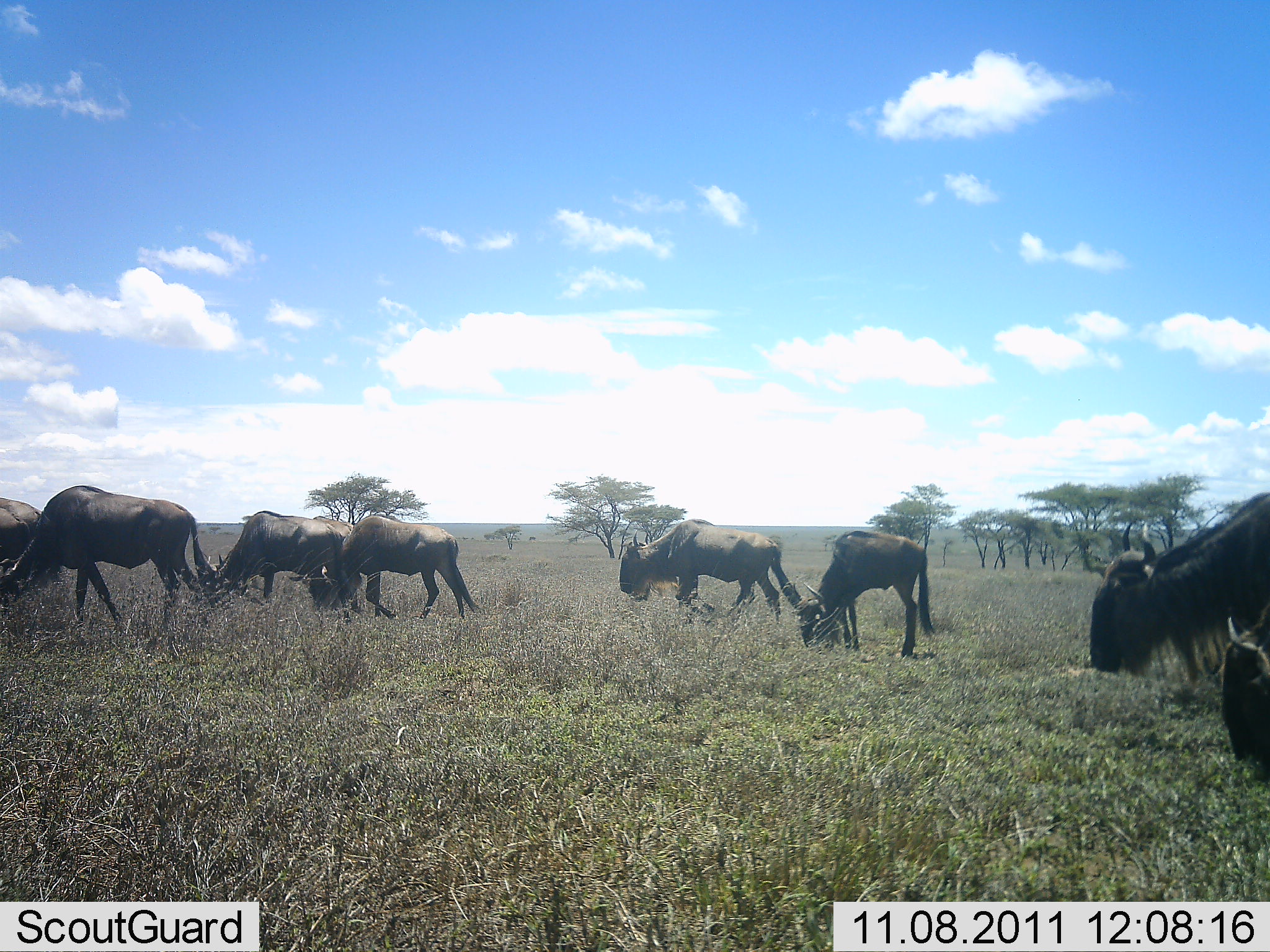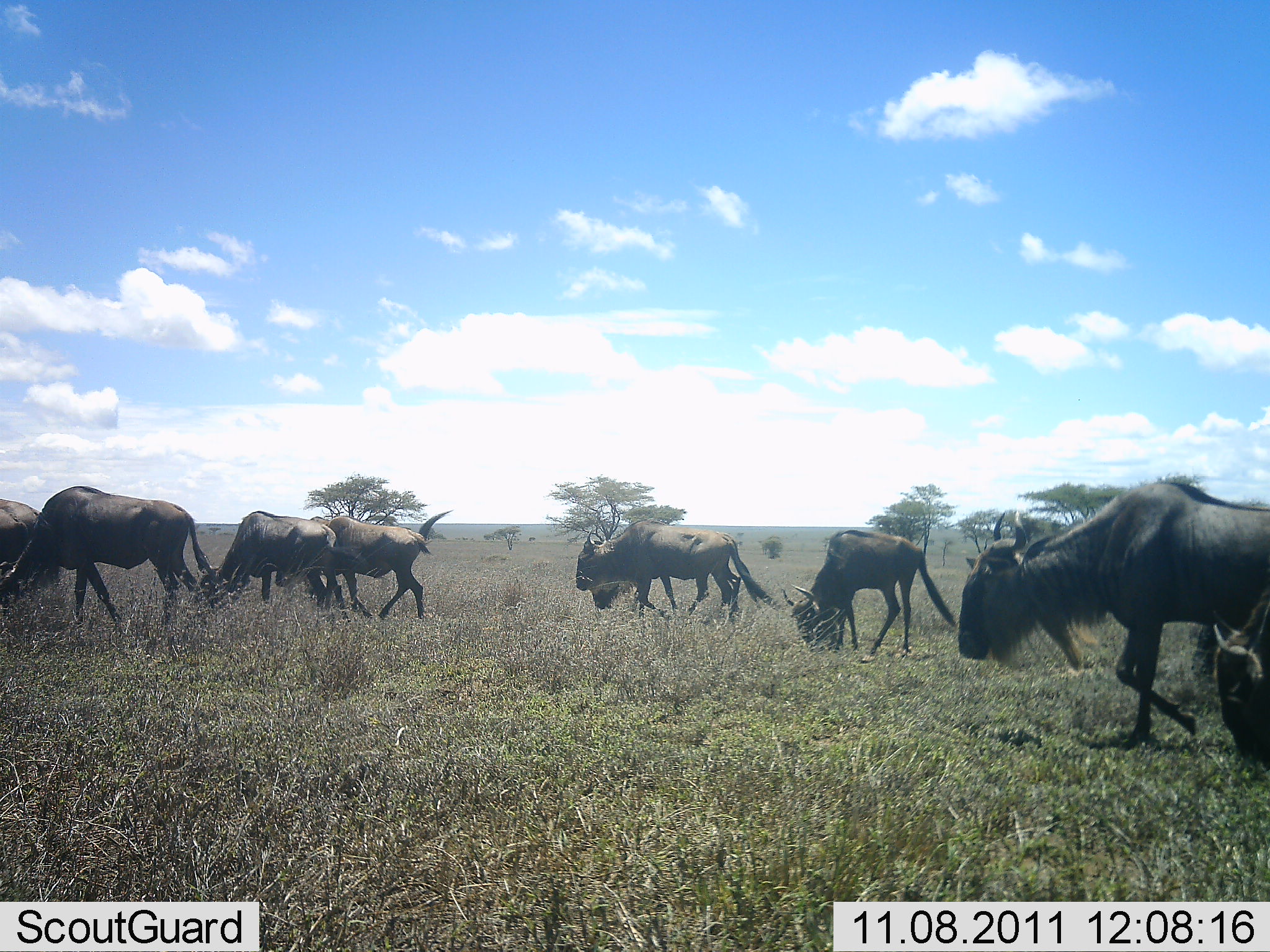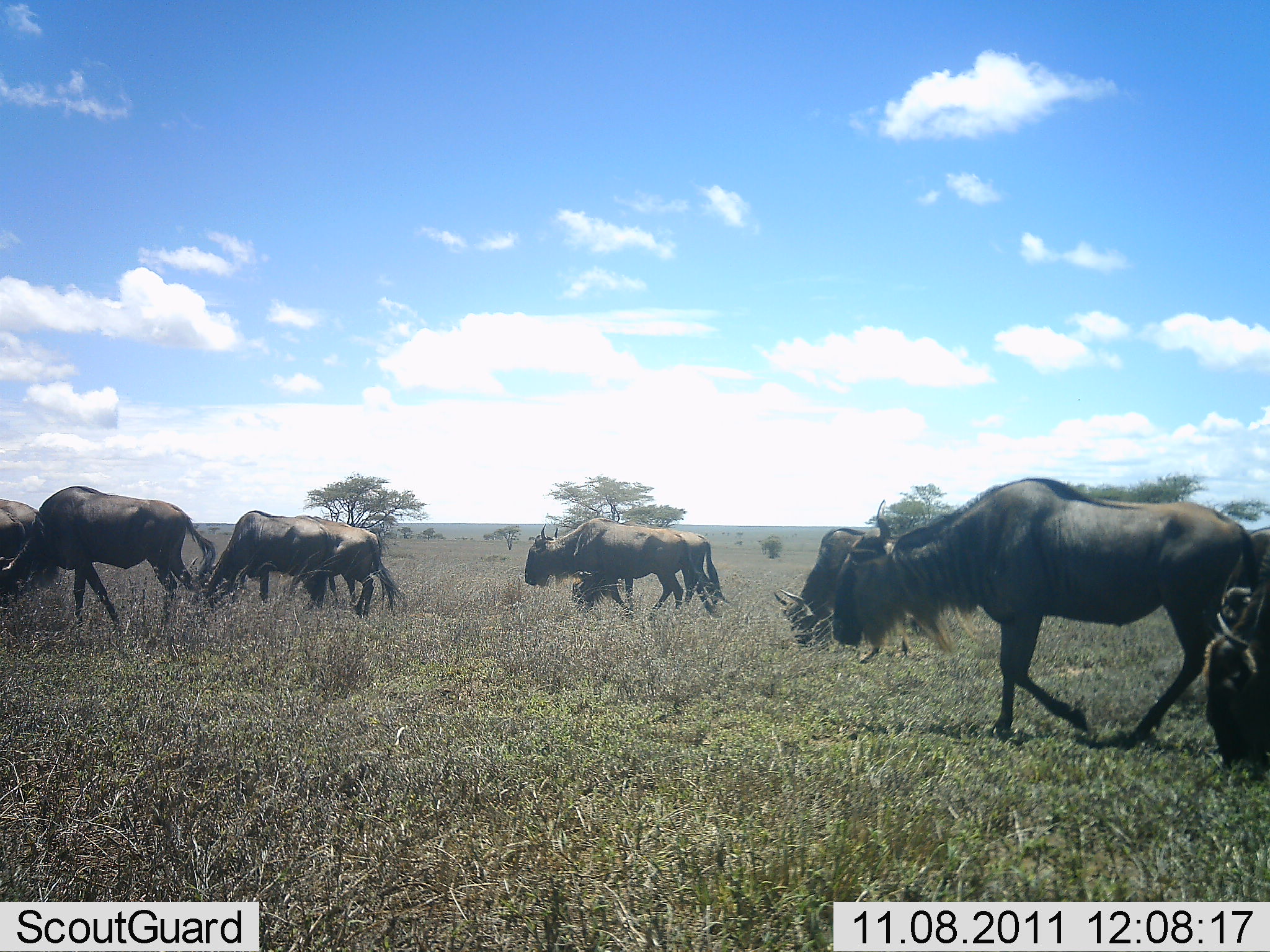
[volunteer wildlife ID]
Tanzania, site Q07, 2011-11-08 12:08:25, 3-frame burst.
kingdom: Animalia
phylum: Chordata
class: Mammalia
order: Artiodactyla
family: Bovidae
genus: Connochaetes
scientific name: Connochaetes taurinus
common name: blue wildebeest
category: wildebeest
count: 8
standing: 17%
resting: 0%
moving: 75%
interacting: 0%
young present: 0%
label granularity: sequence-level